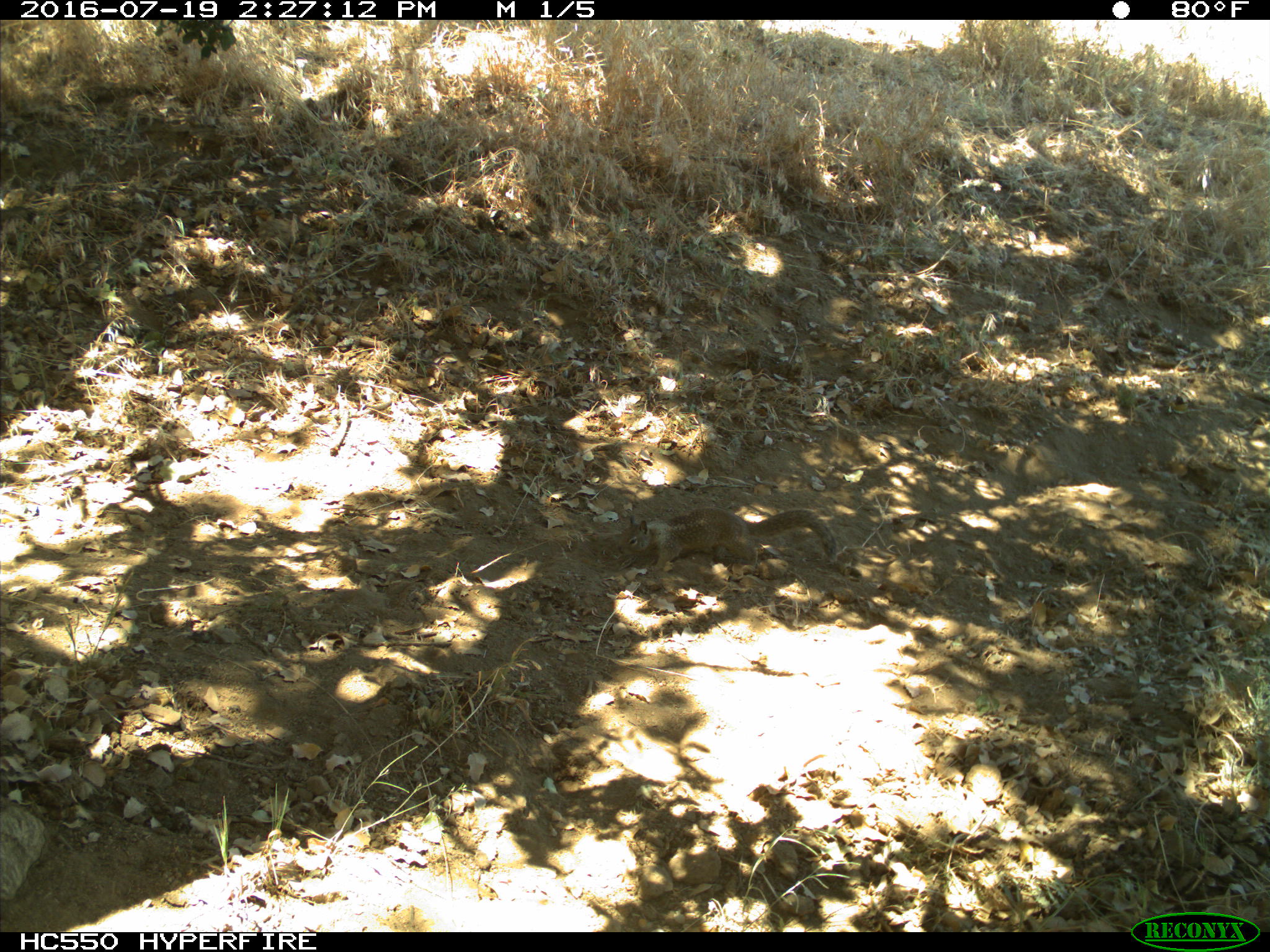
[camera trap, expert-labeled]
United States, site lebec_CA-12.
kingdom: Animalia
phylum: Chordata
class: Mammalia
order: Rodentia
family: Sciuridae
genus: Otospermophilus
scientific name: Otospermophilus beecheyi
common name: california ground squirrel